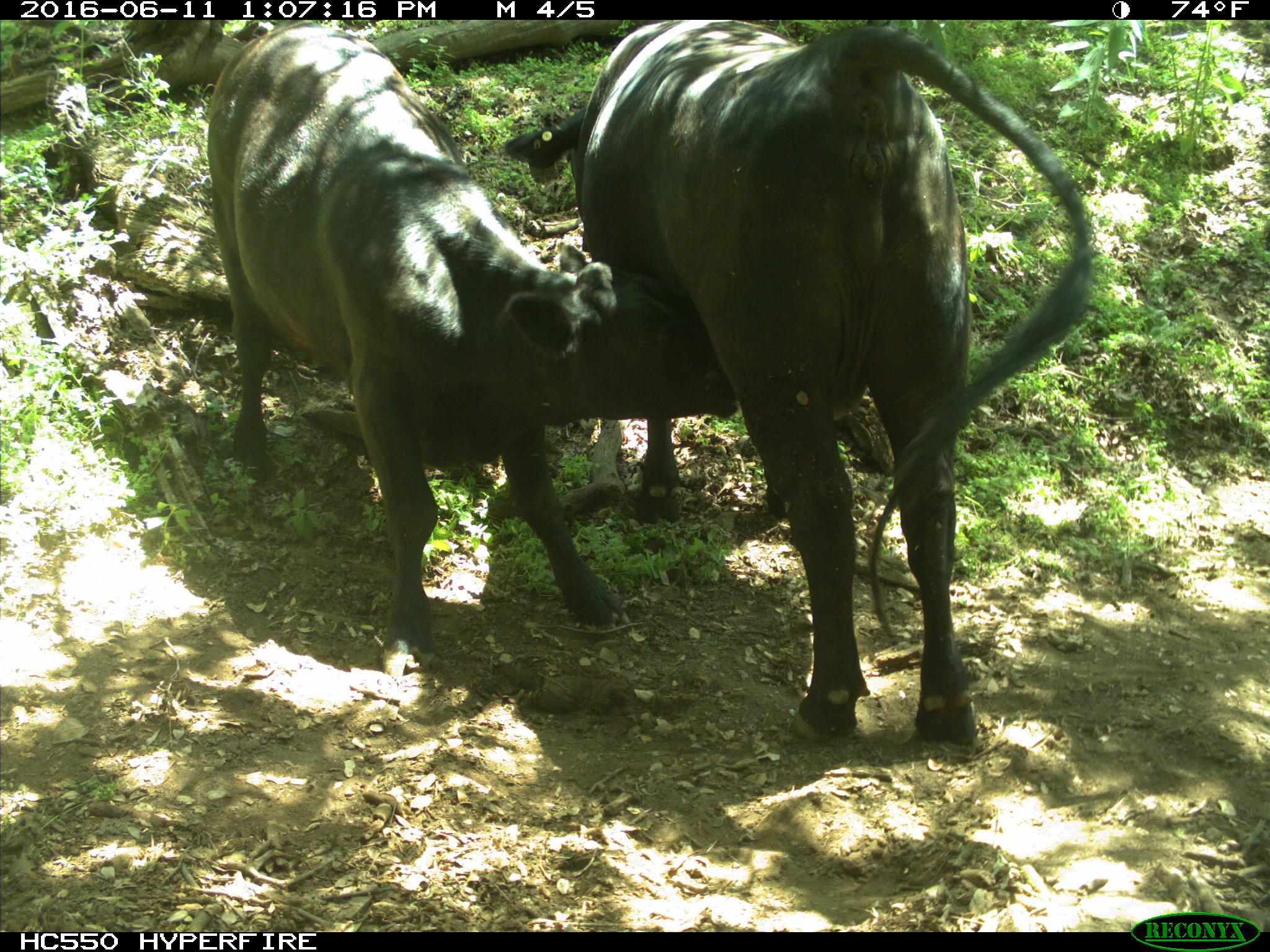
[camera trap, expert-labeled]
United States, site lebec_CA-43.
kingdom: Animalia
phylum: Chordata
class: Mammalia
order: Artiodactyla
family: Bovidae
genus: Bos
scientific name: Bos taurus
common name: domestic cow